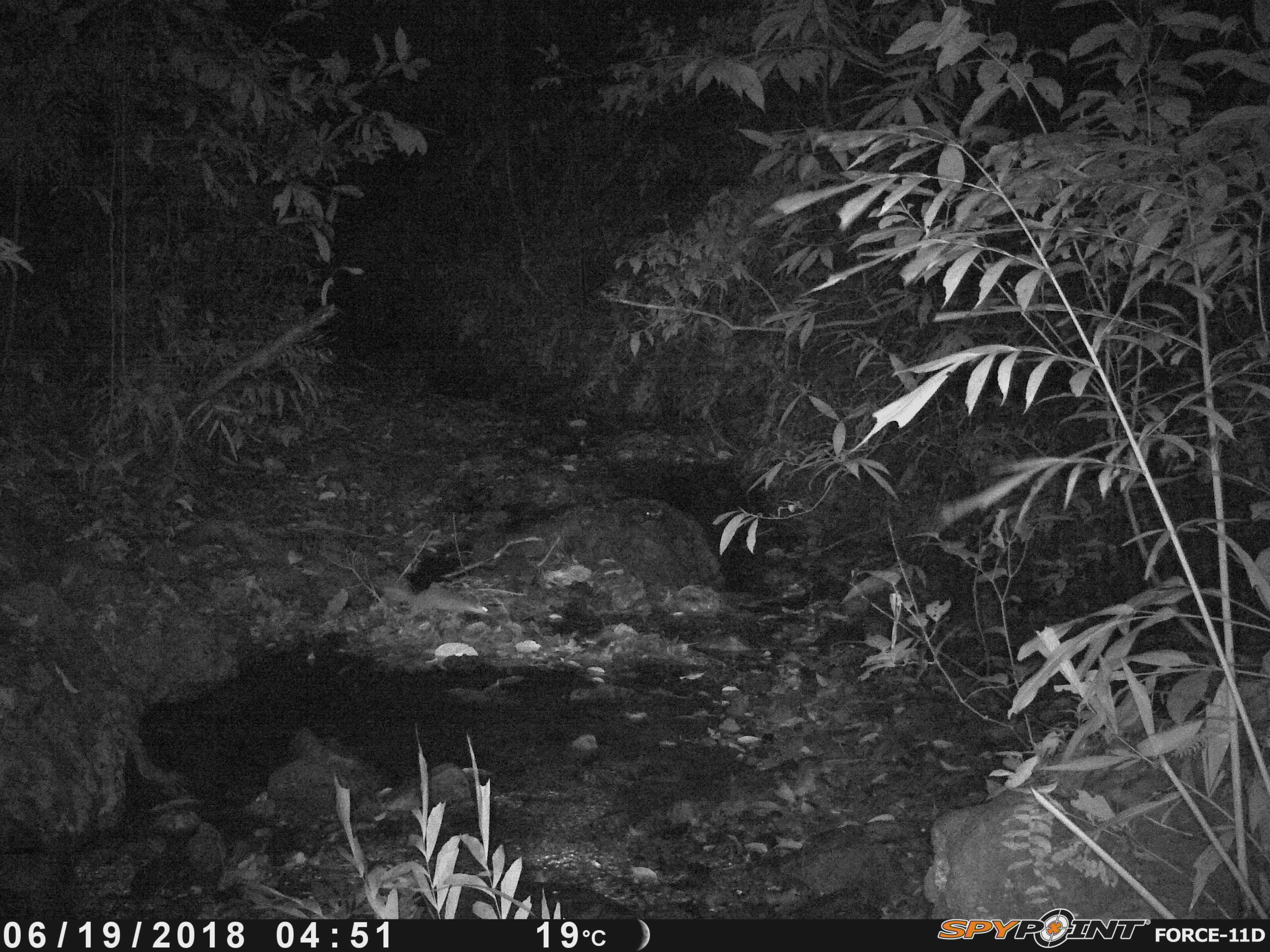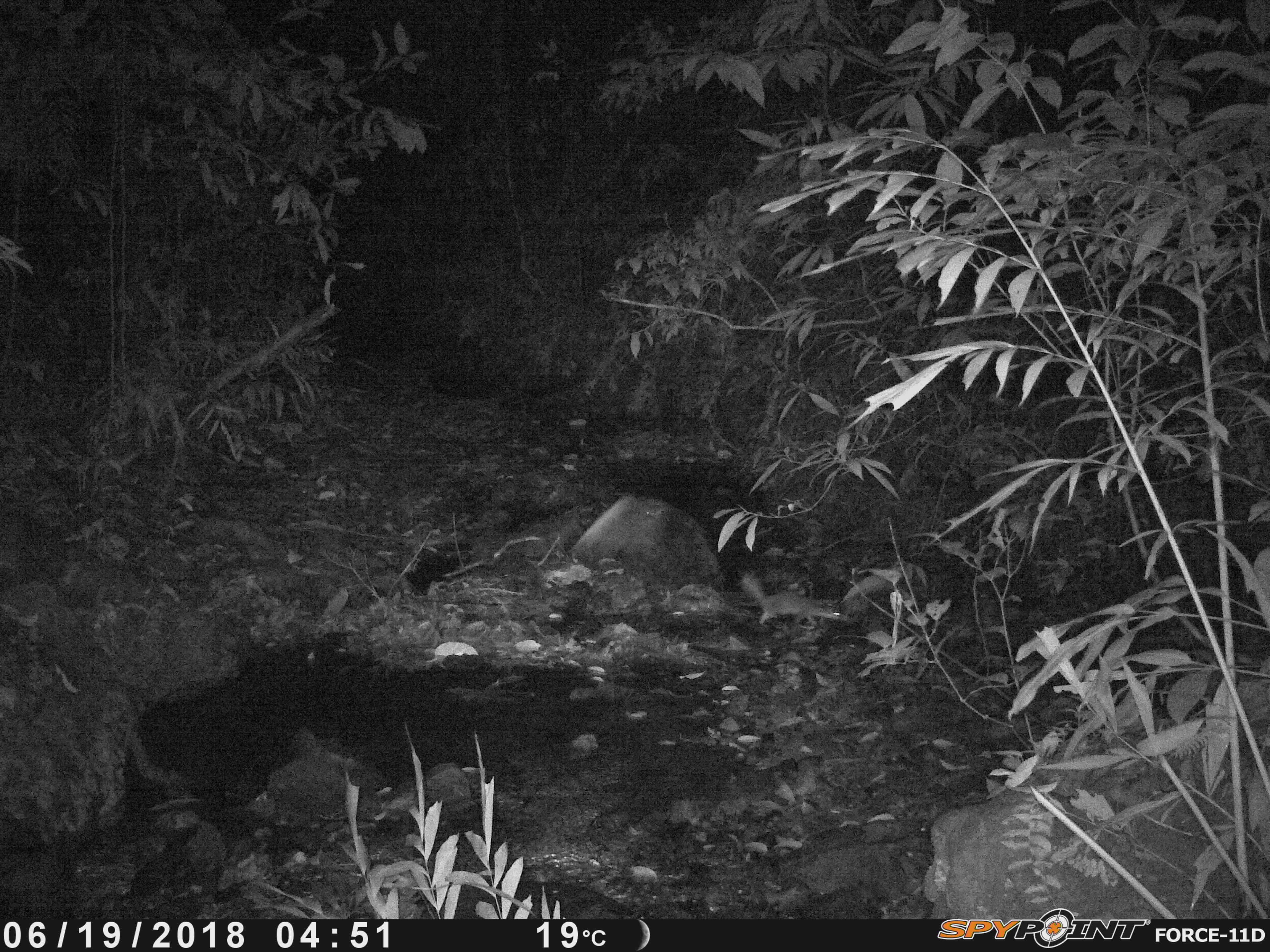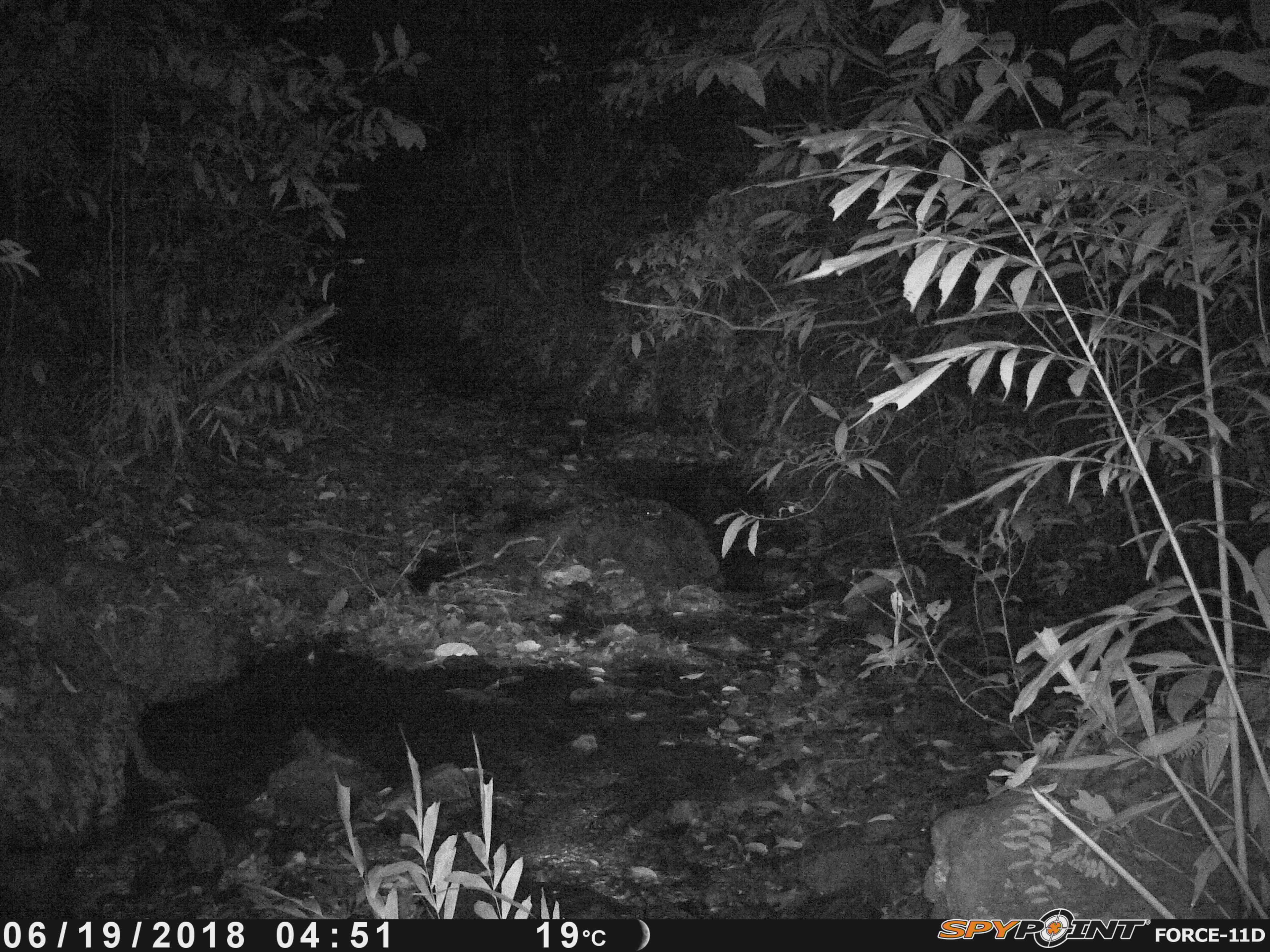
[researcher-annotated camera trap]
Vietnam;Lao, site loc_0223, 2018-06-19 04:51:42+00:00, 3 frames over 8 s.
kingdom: Animalia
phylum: Chordata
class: Mammalia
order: Carnivora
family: Mustelidae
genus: Melogale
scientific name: Melogale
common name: ferret badger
Ferret badger (Melogale). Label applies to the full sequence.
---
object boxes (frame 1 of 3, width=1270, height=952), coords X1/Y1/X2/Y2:
ferret badger: 376/578/487/616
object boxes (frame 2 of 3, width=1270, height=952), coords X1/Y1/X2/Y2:
ferret badger: 741/573/849/624